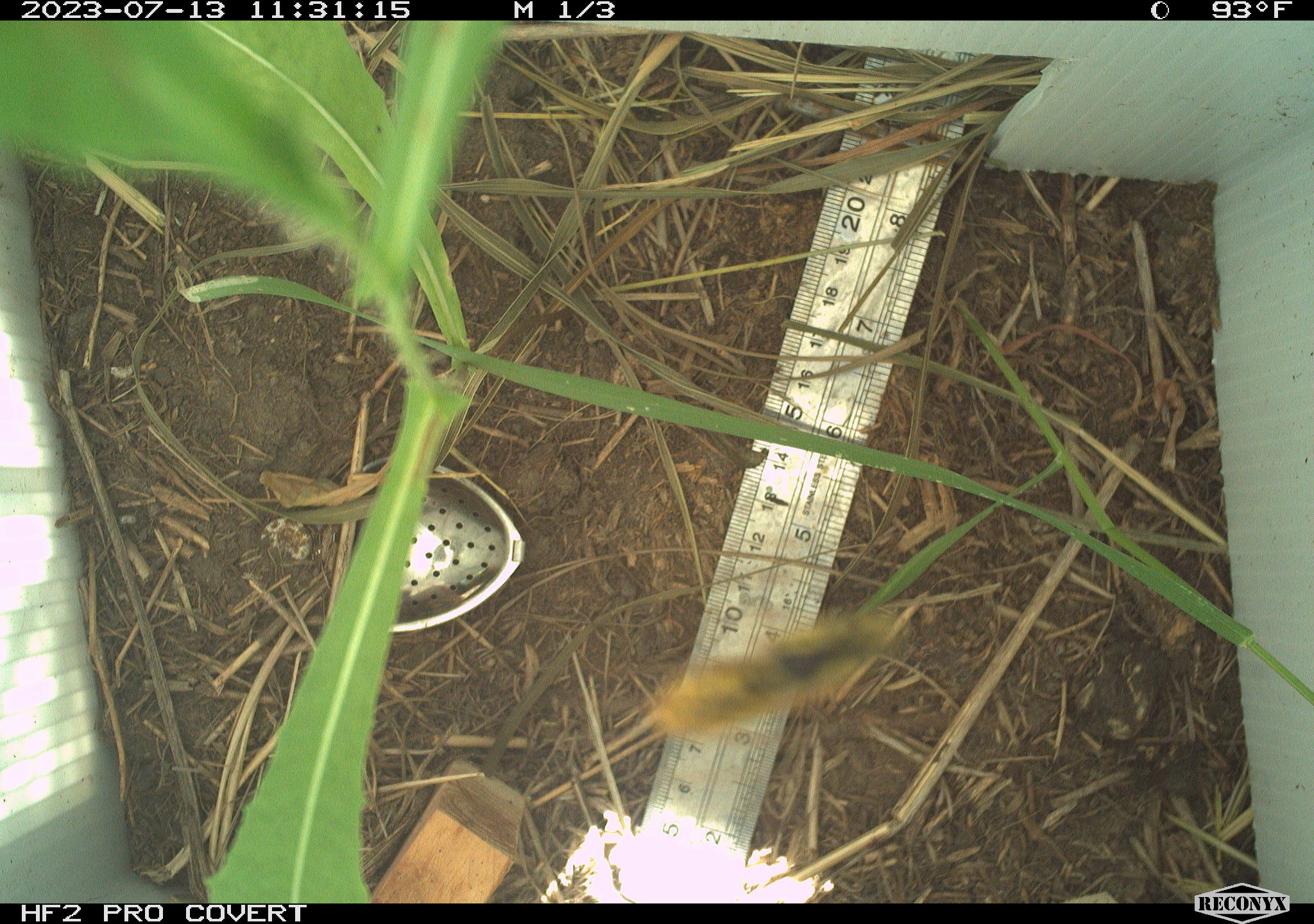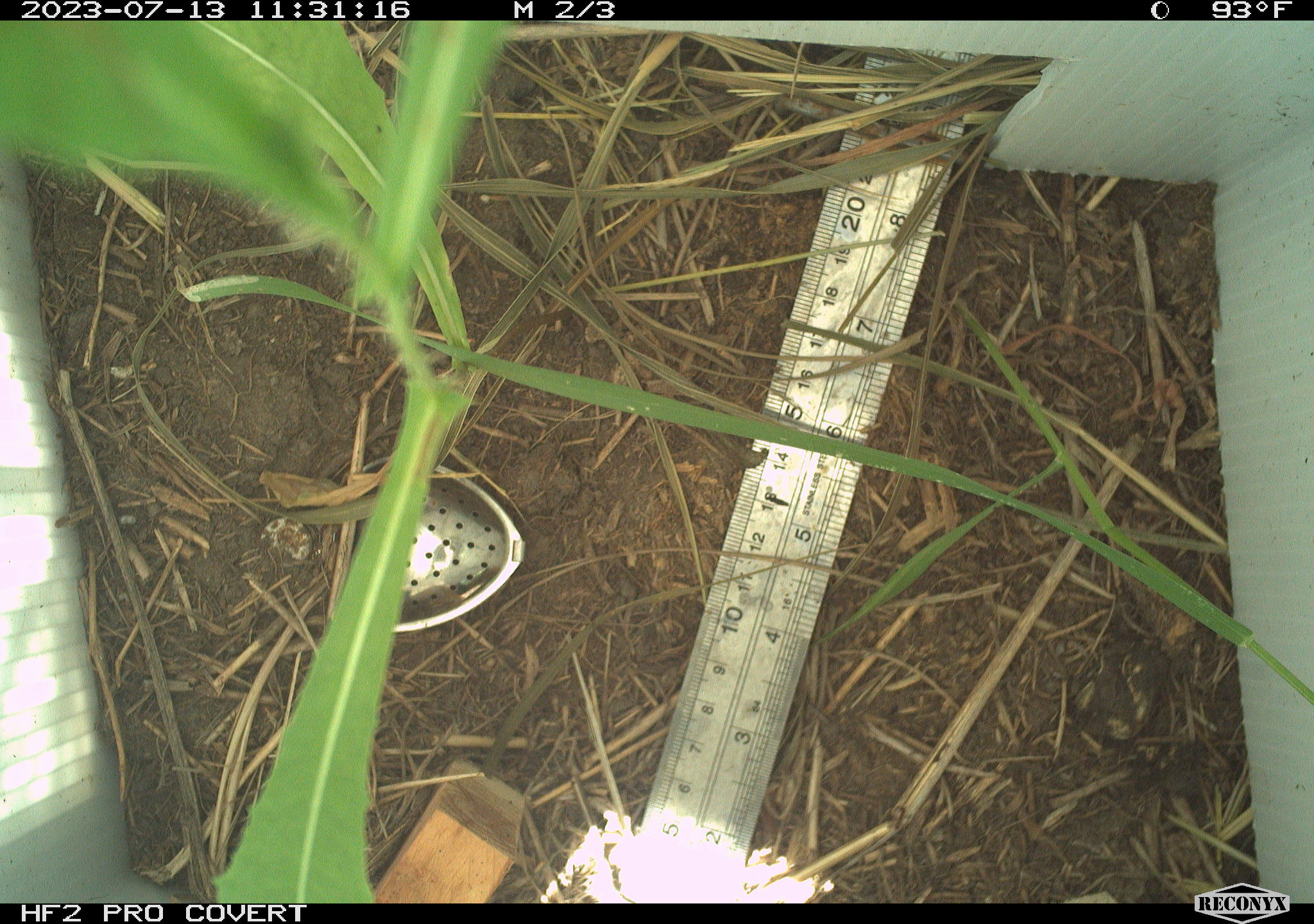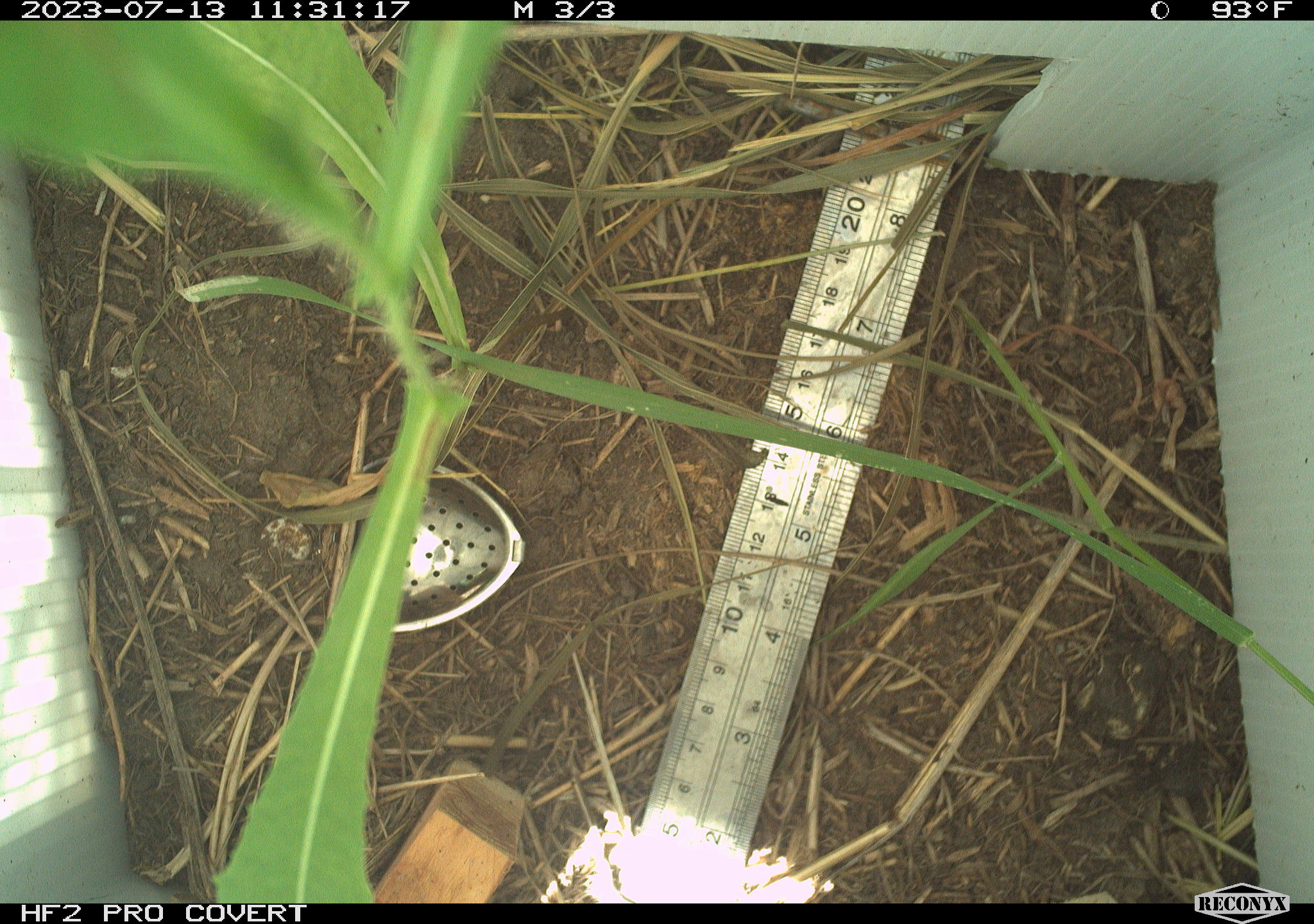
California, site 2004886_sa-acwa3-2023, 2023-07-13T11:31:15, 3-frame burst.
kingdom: Animalia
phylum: Arthropoda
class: Insecta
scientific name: Insecta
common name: insect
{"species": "insect (Insecta)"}